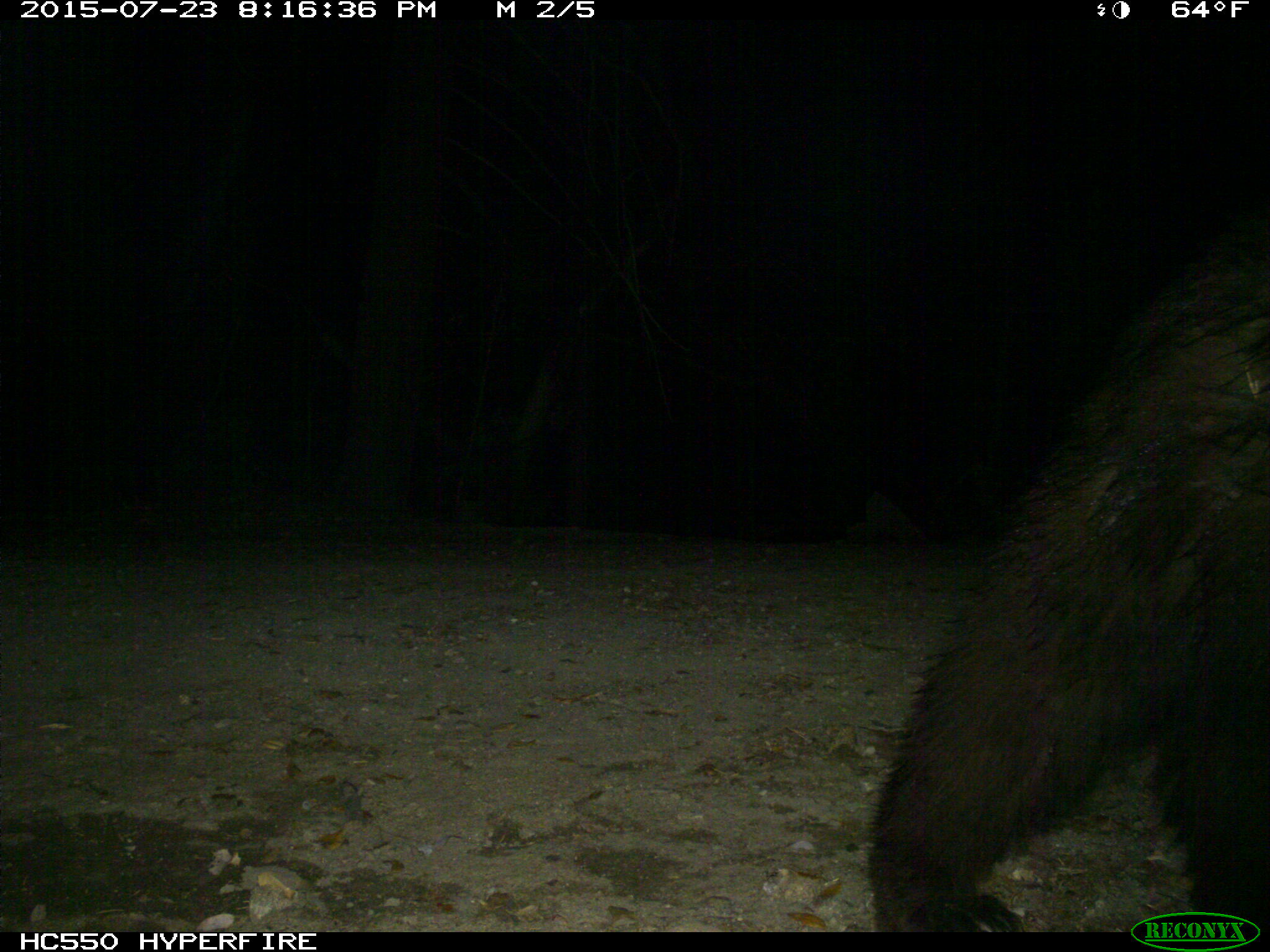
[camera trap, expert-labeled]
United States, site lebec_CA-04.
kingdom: Animalia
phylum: Chordata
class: Mammalia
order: Carnivora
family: Ursidae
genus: Ursus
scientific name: Ursus americanus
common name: american black bear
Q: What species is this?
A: Ursus americanus (american black bear).